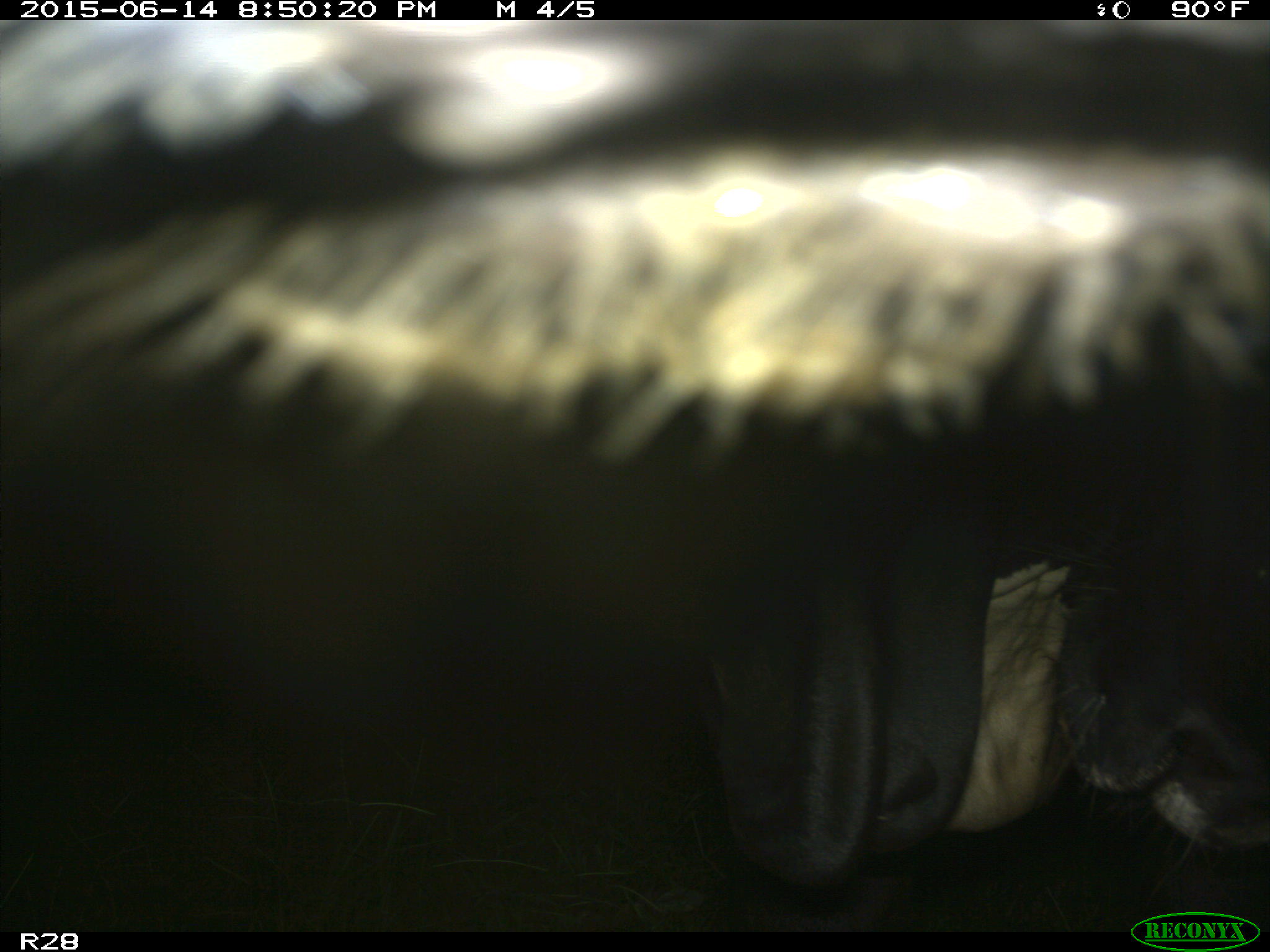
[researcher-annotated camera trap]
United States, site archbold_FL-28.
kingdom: Animalia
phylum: Chordata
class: Mammalia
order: Artiodactyla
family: Bovidae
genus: Bos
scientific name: Bos taurus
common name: domestic cow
Bos taurus (domestic cow).